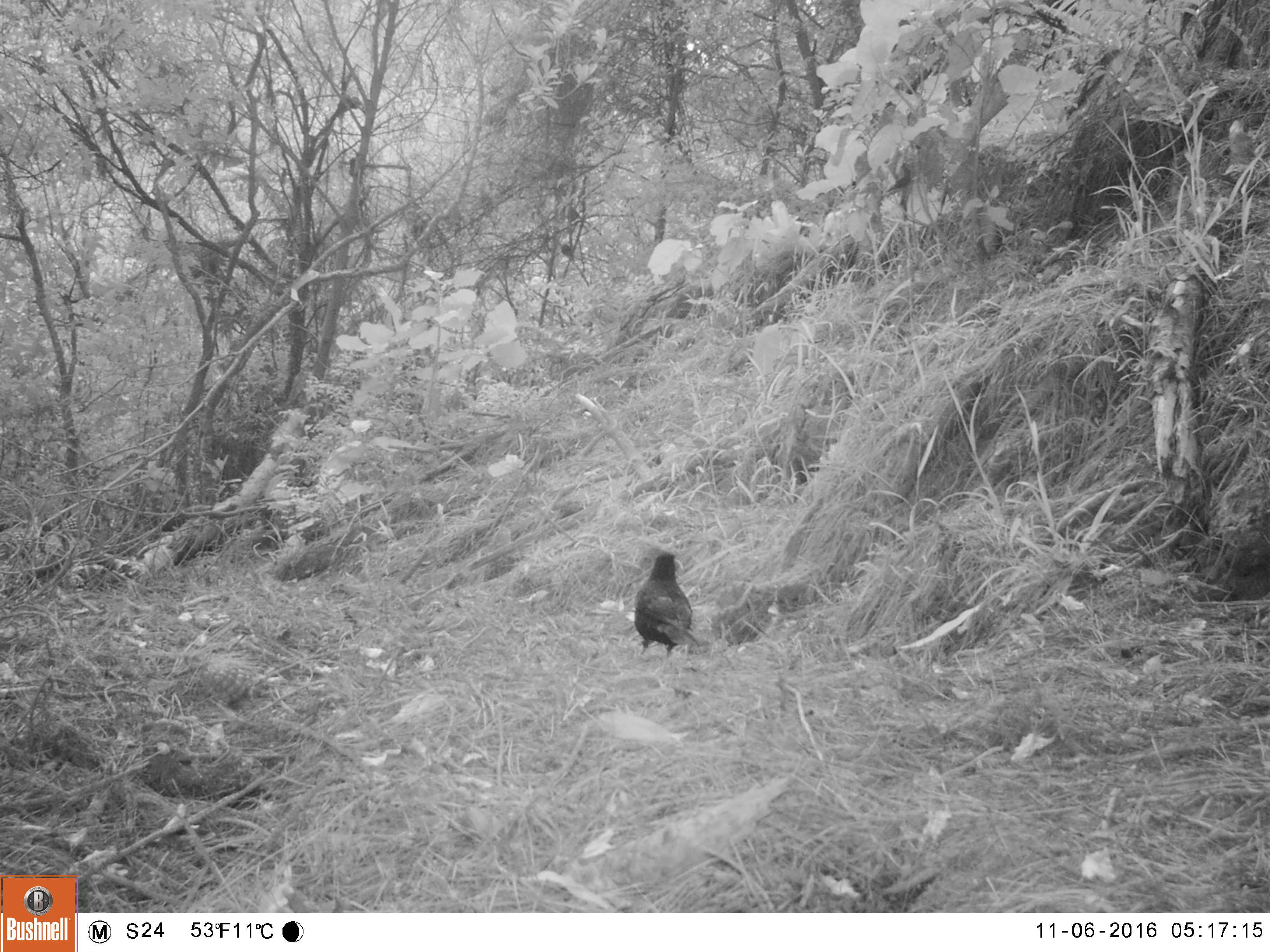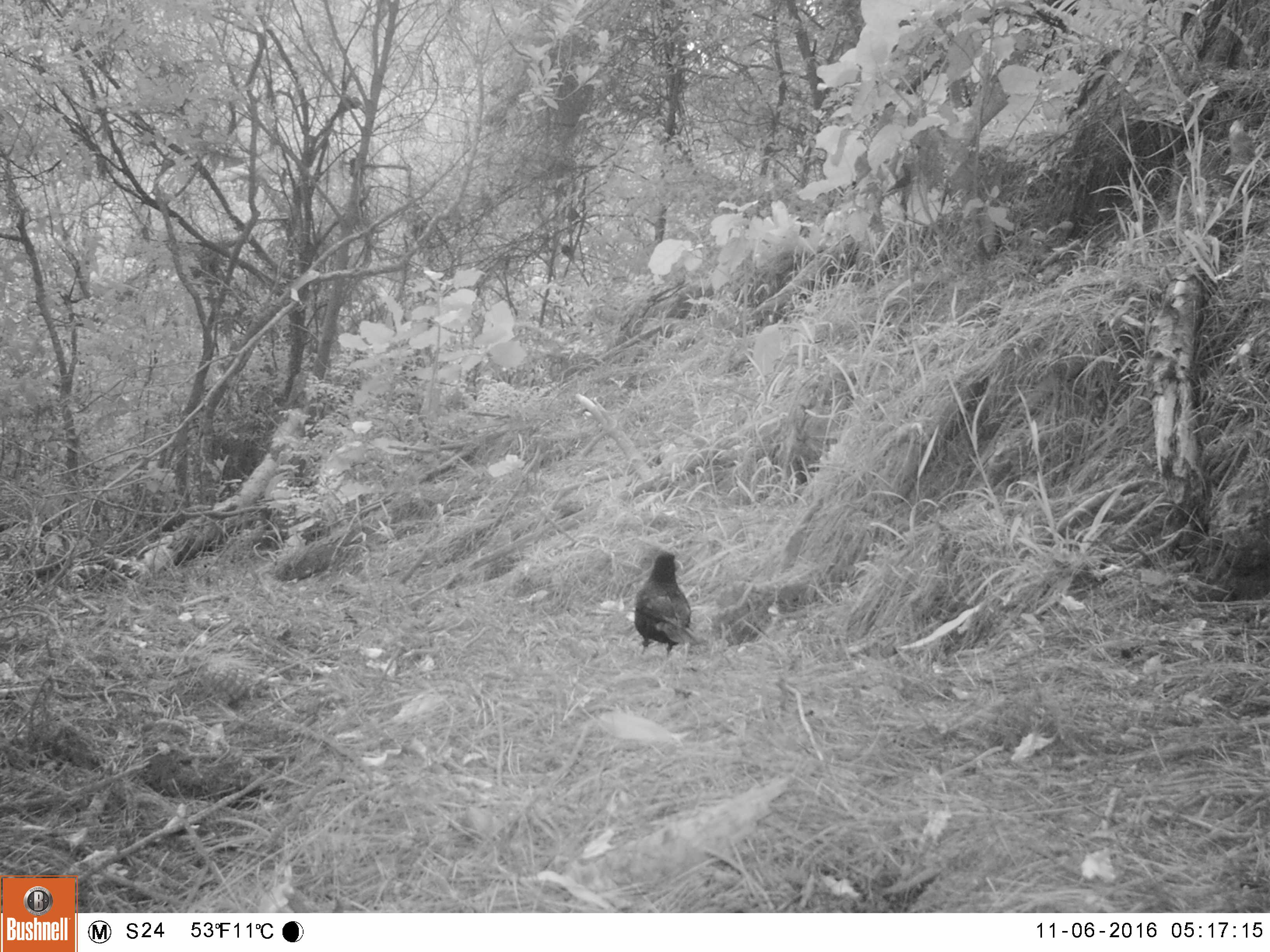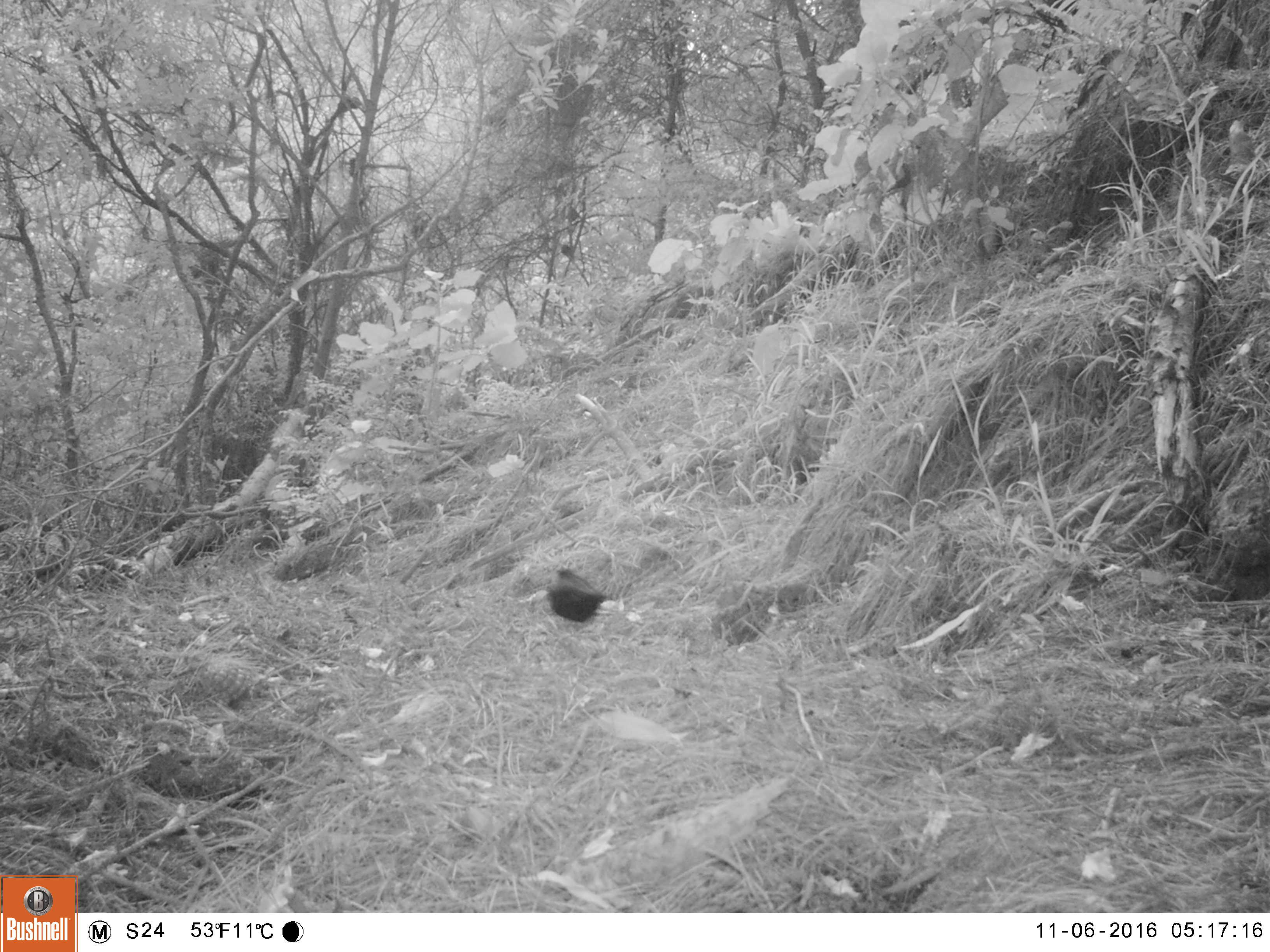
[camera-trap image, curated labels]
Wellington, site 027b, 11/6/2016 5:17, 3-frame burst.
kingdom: Animalia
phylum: Chordata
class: Aves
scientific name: Aves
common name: bird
Bird (Aves).